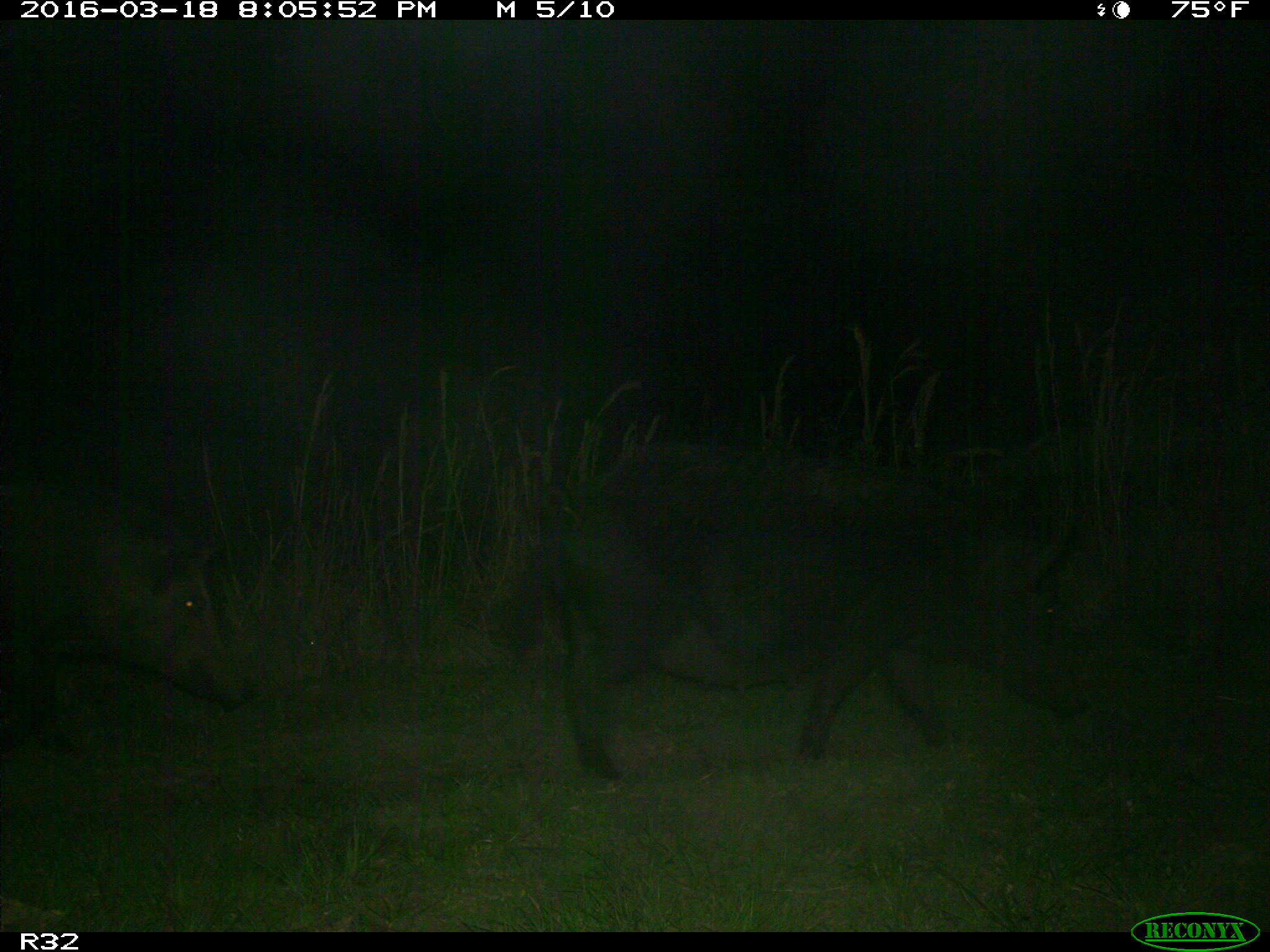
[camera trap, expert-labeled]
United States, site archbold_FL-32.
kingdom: Animalia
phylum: Chordata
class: Mammalia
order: Artiodactyla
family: Suidae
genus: Sus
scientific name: Sus scrofa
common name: wild boar